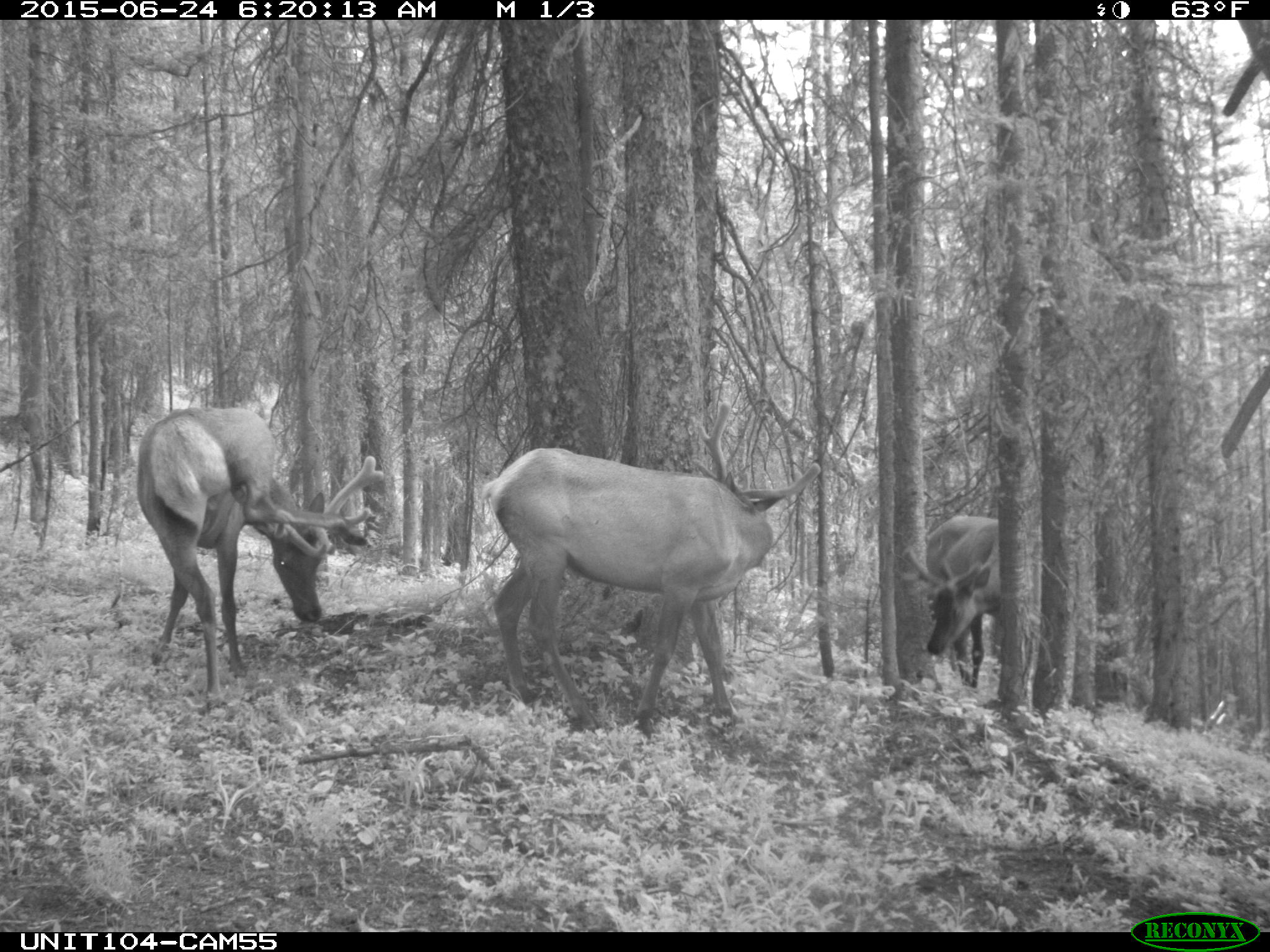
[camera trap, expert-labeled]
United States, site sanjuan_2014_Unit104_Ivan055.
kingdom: Animalia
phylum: Chordata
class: Mammalia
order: Artiodactyla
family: Cervidae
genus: Cervus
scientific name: Cervus elaphus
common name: red deer